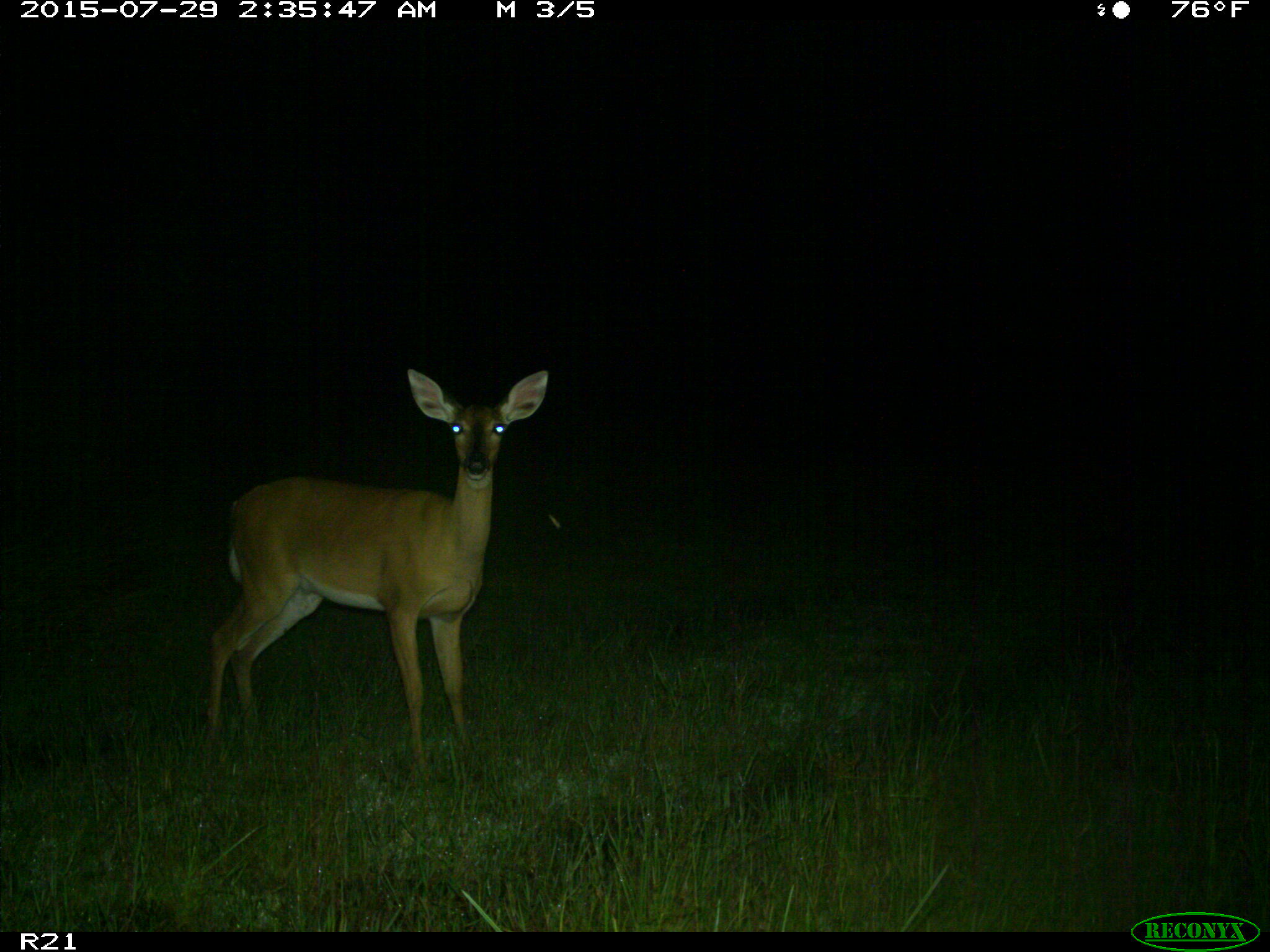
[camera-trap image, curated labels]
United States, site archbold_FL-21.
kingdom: Animalia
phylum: Chordata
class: Mammalia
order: Artiodactyla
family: Cervidae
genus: Odocoileus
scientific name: Odocoileus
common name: deer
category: unidentified deer